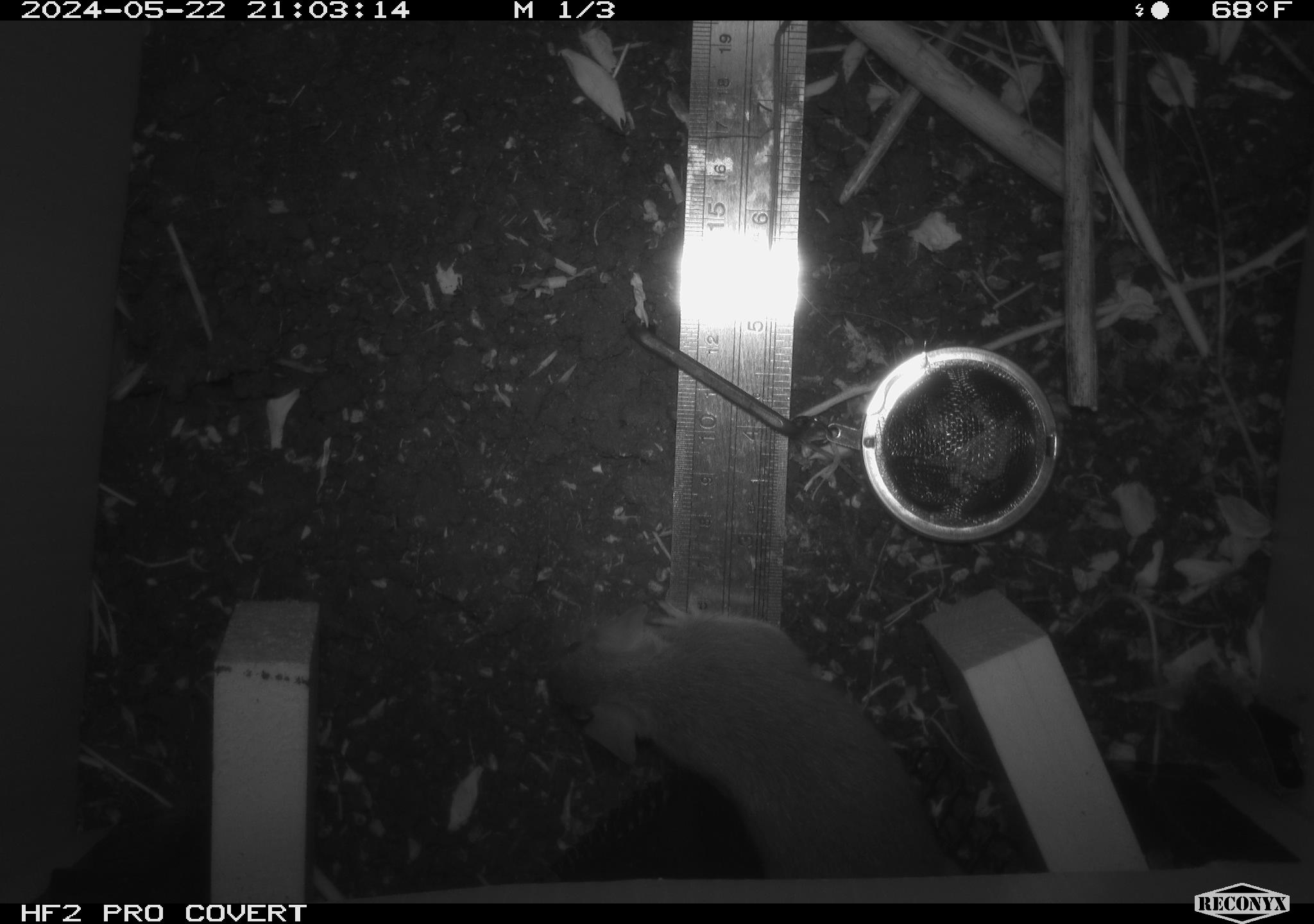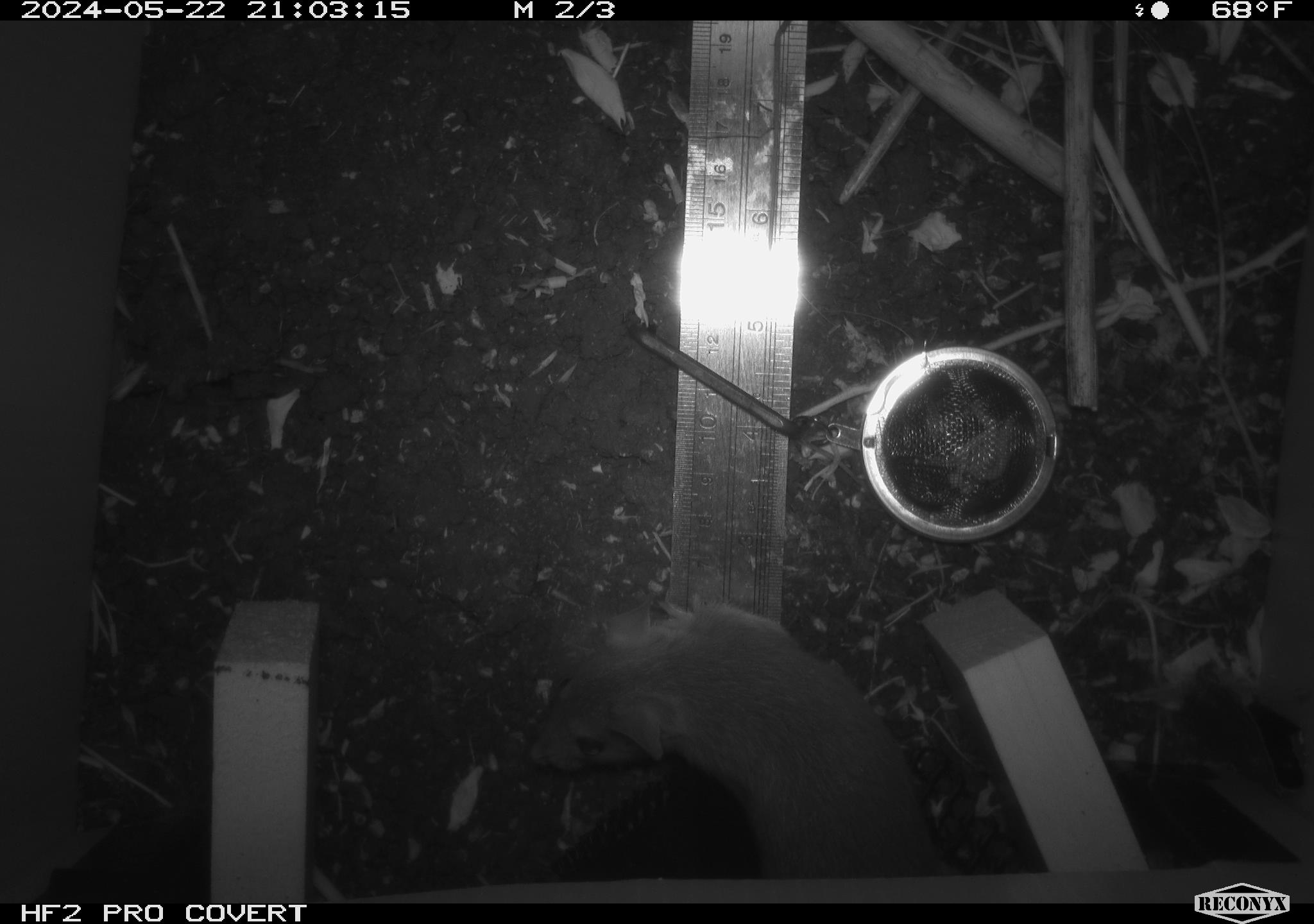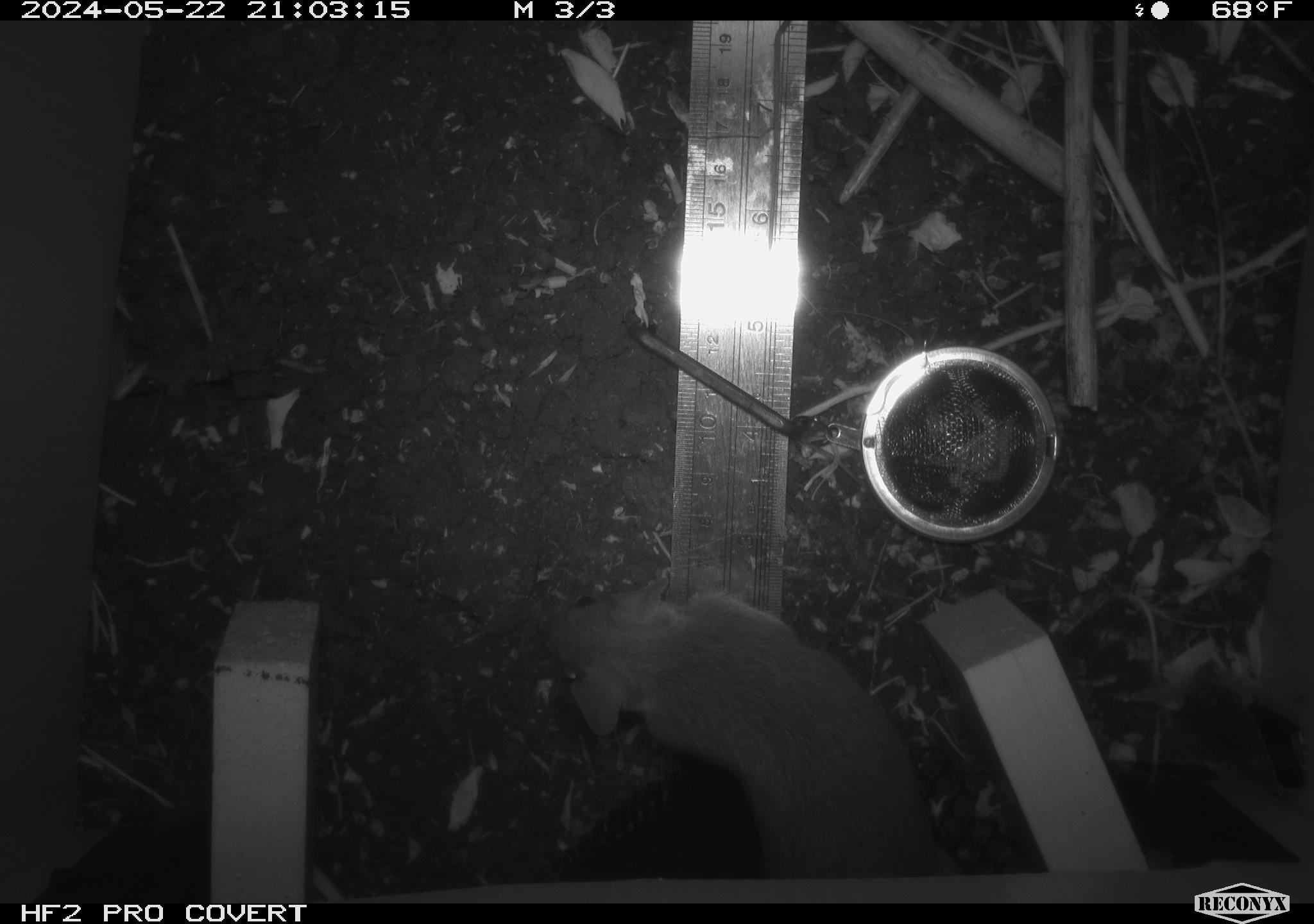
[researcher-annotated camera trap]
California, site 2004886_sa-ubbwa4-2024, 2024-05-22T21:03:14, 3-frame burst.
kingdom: Animalia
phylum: Chordata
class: Mammalia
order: Rodentia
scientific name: Rodentia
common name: woodrat or rat or mouse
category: woodrat or rat or mouse species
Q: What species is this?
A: Woodrat or rat or mouse species (woodrat or rat or mouse) (Rodentia).